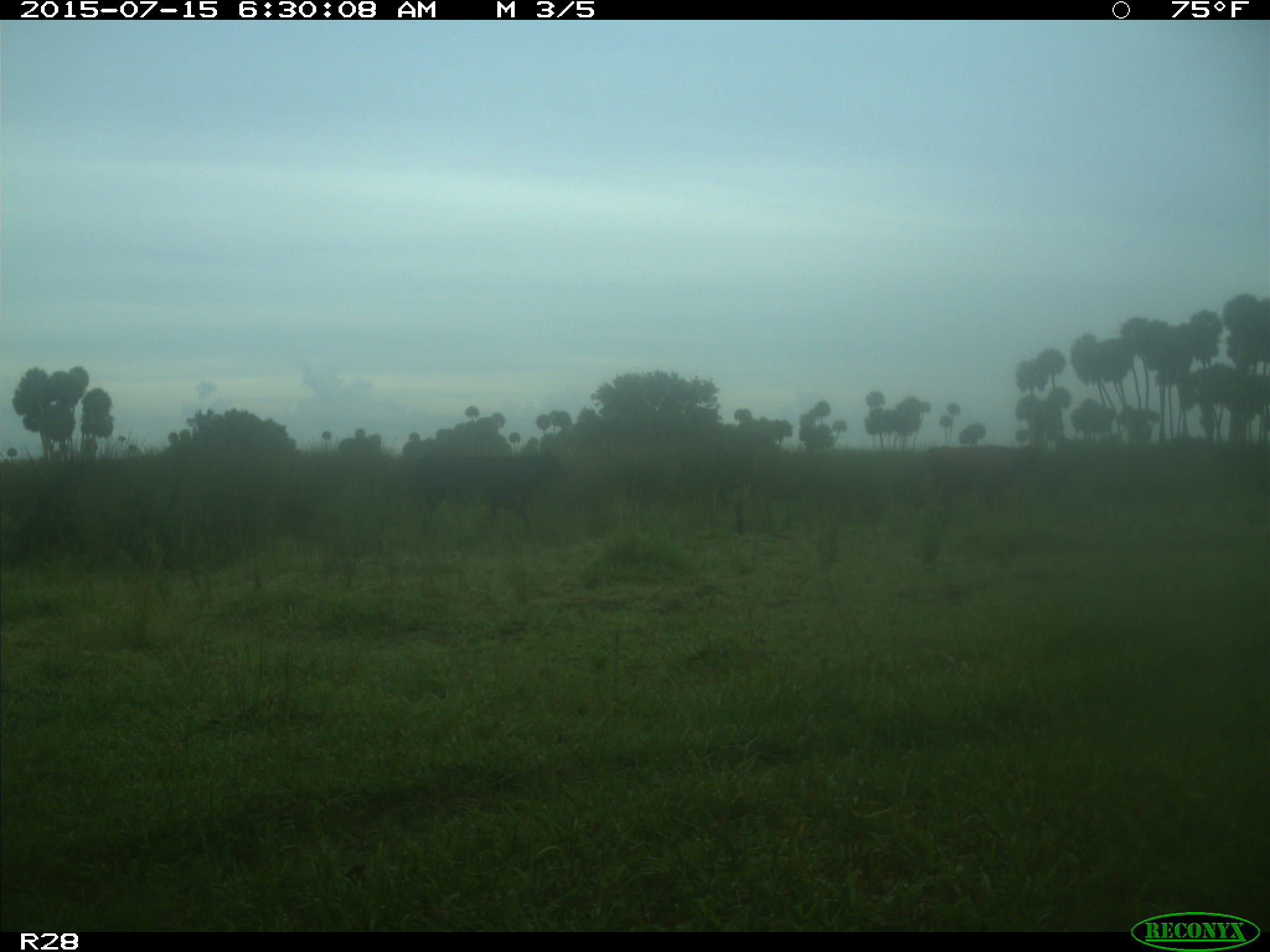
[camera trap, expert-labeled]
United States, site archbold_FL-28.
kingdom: Animalia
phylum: Chordata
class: Mammalia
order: Artiodactyla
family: Bovidae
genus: Bos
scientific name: Bos taurus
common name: domestic cow